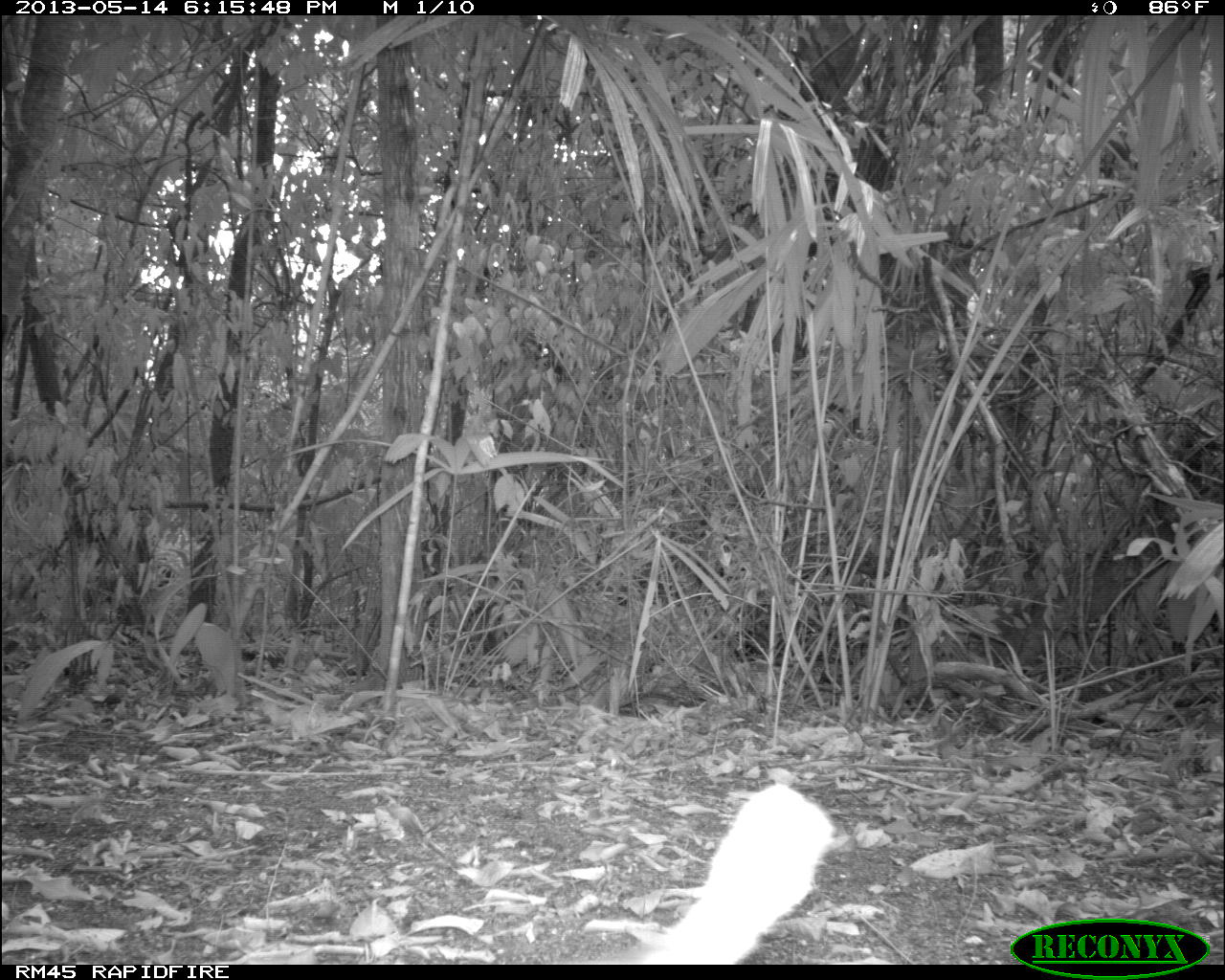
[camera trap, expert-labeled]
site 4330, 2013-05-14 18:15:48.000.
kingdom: Animalia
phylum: Chordata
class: Aves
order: Tinamiformes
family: Tinamidae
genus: Tinamus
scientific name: Tinamus major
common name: great tinamou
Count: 1.